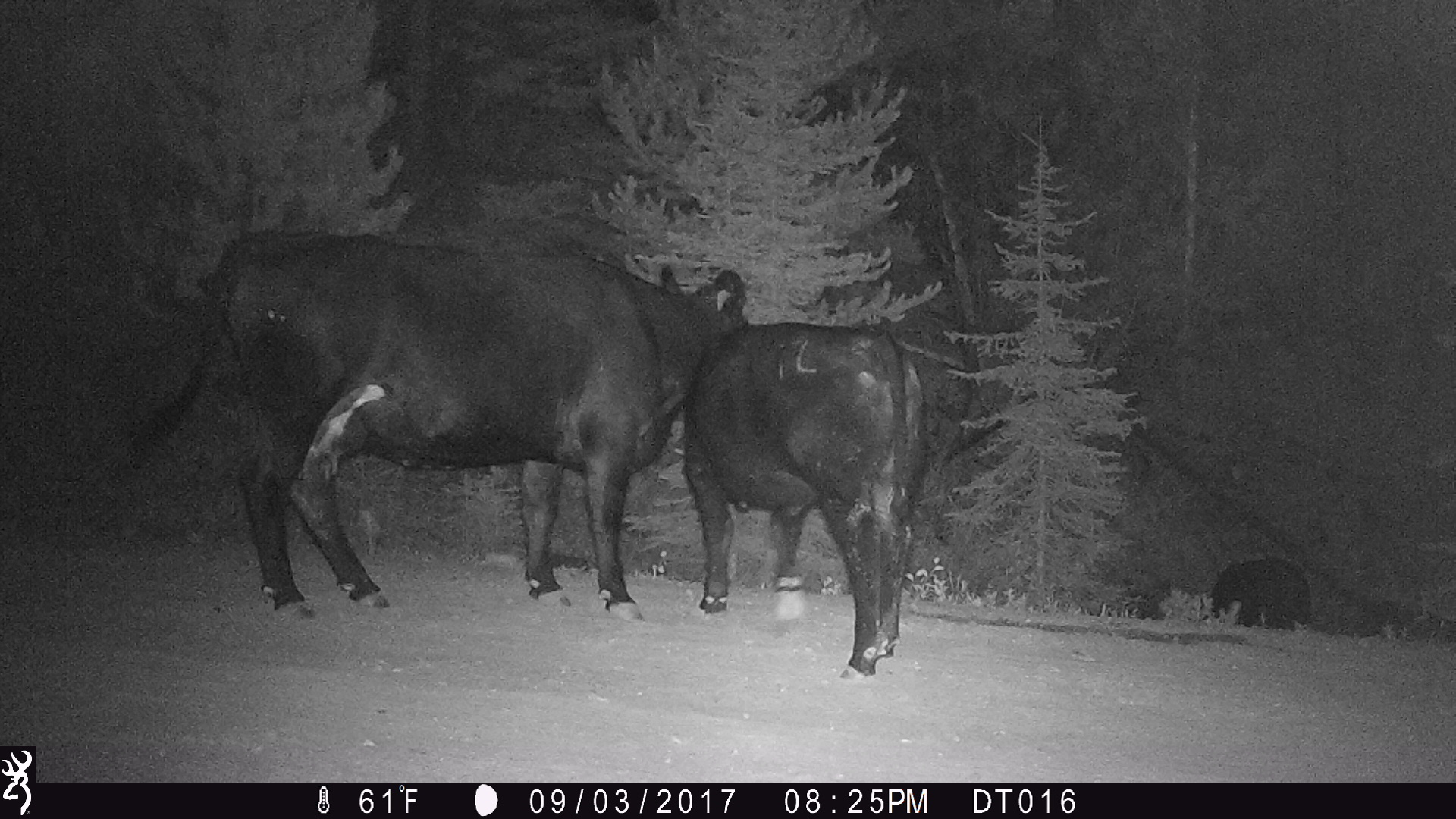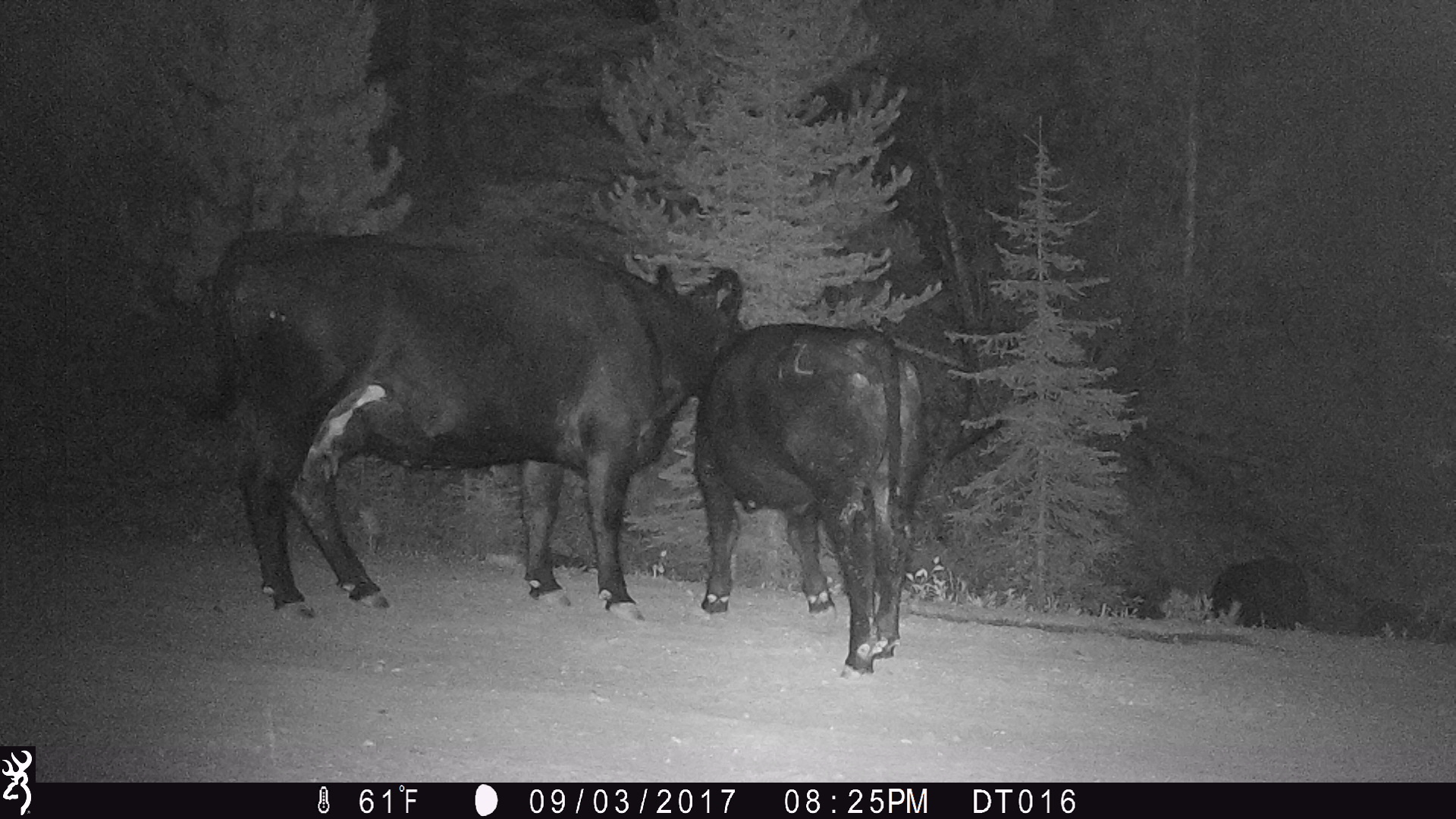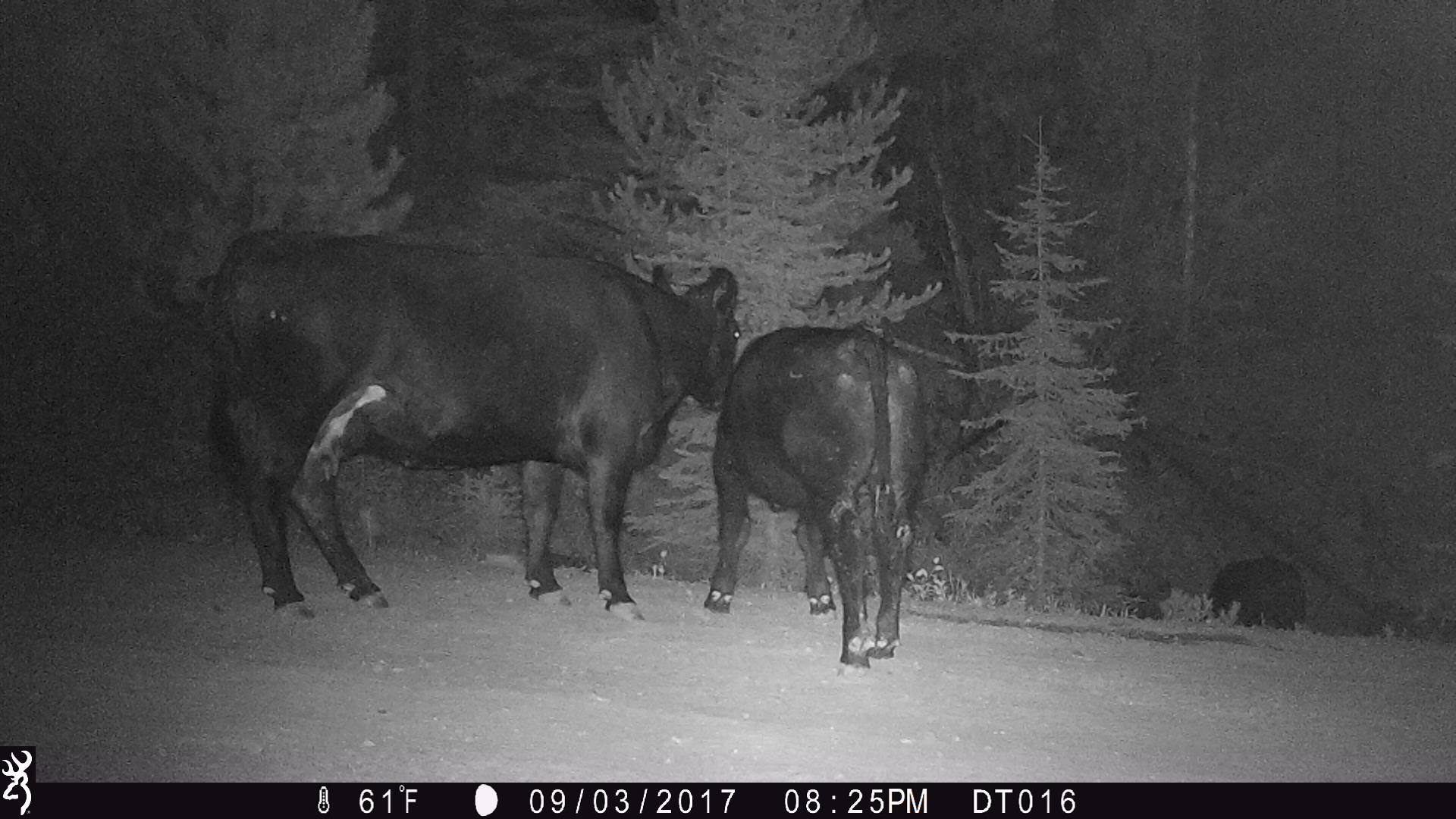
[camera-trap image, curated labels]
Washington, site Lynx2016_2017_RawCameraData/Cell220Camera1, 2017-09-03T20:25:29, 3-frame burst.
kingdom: Animalia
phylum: Chordata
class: Mammalia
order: Artiodactyla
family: Bovidae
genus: Bos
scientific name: Bos taurus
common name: domestic cattle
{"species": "domestic cattle (Bos taurus)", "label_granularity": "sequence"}